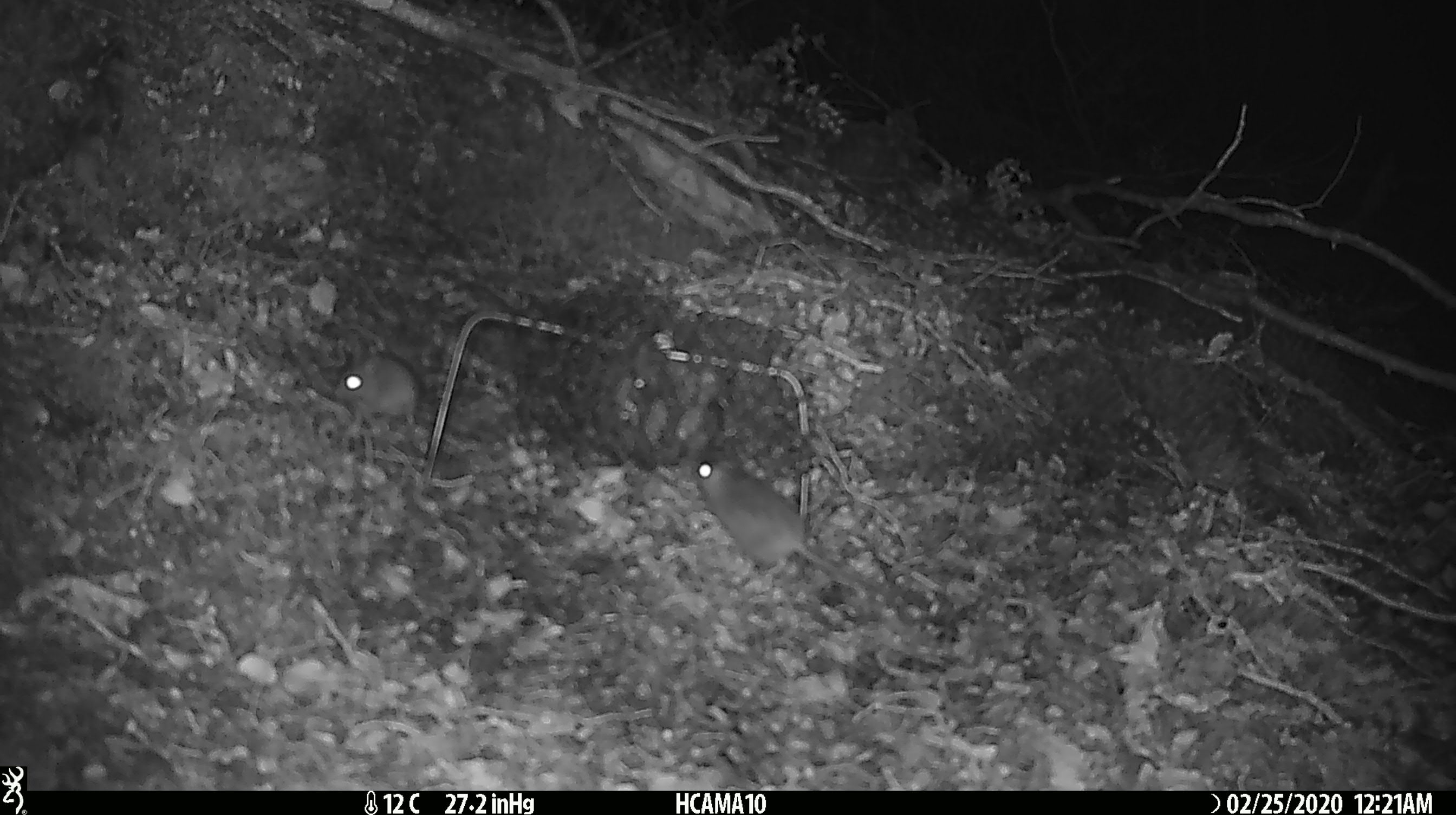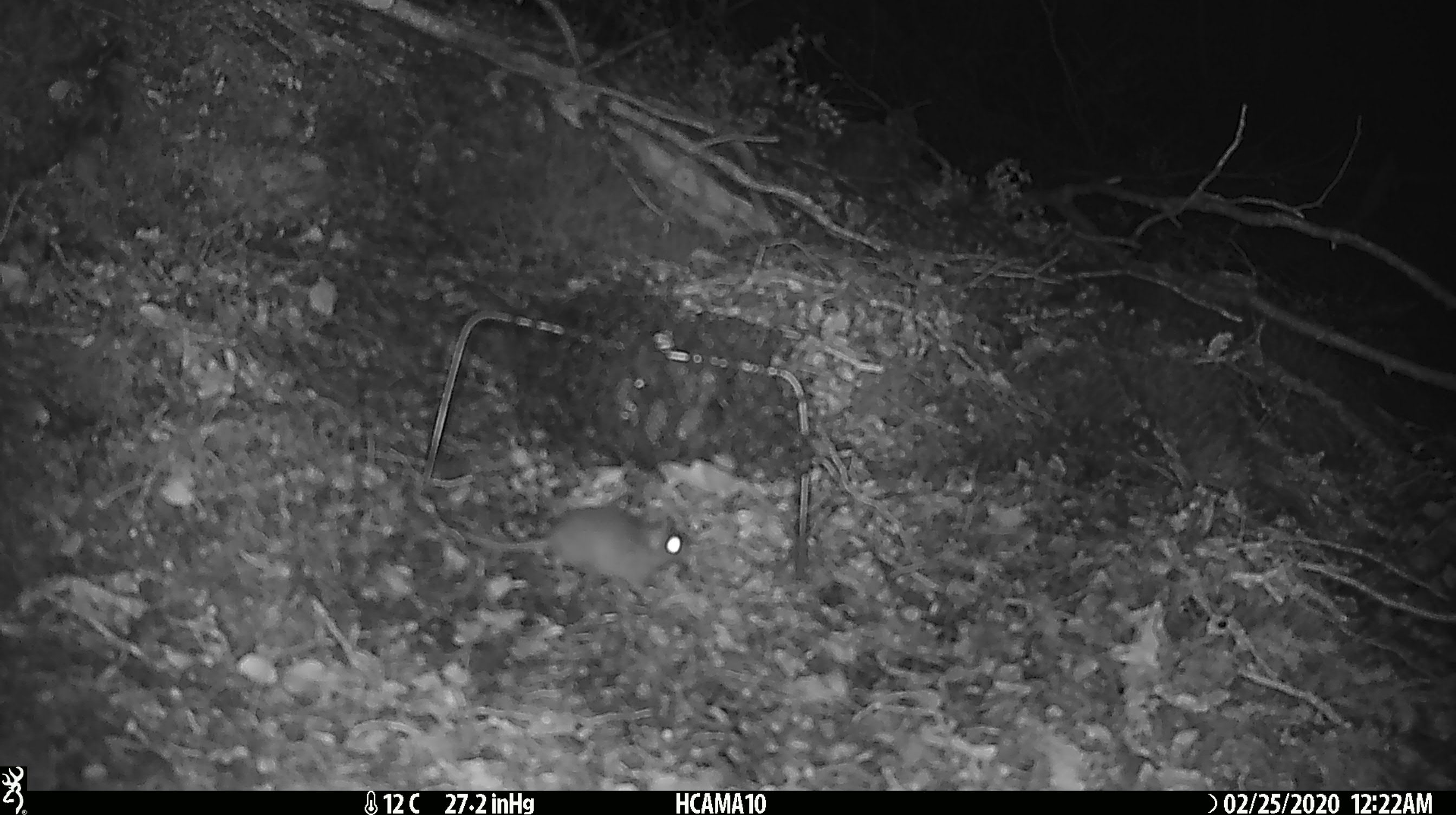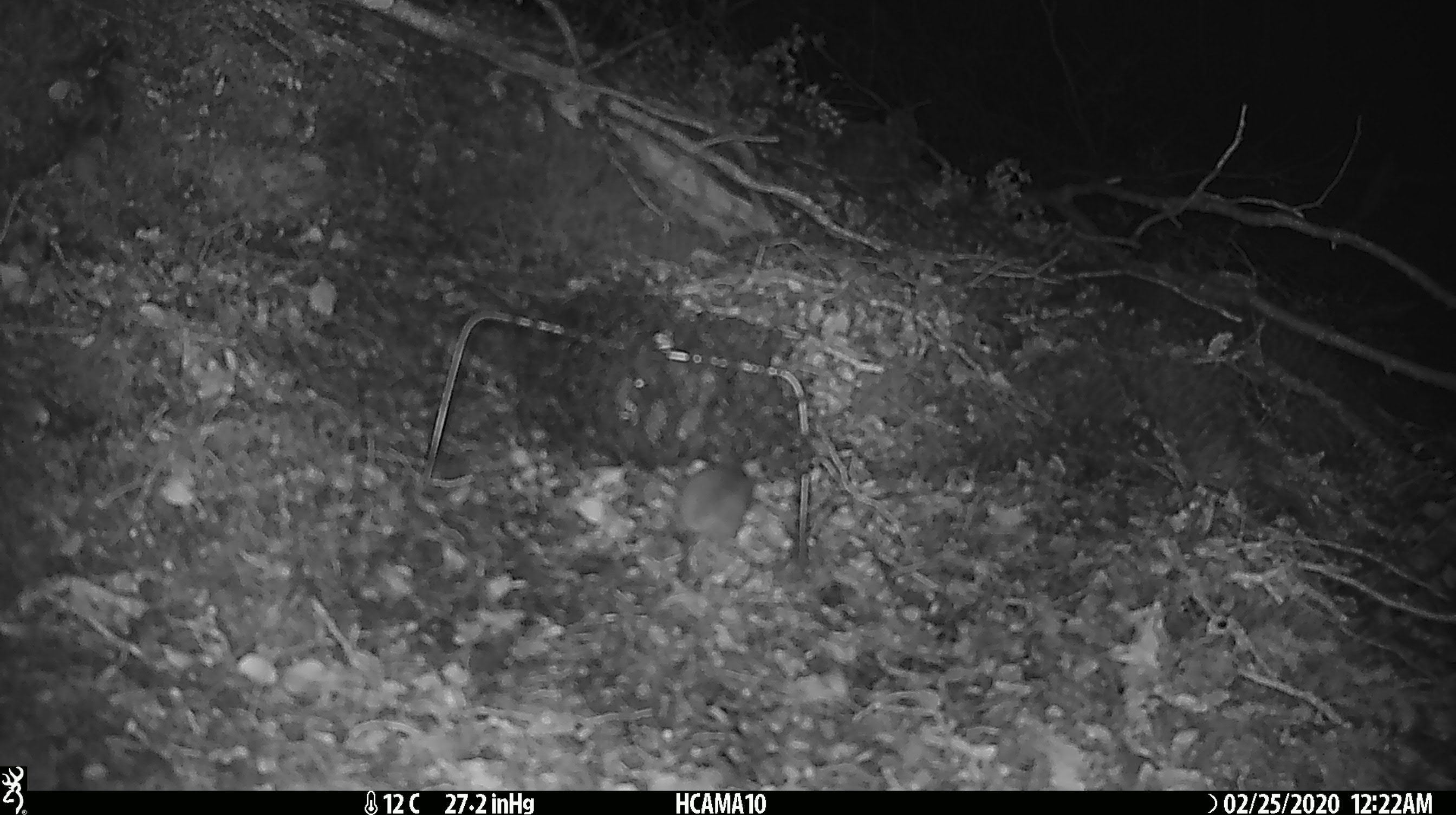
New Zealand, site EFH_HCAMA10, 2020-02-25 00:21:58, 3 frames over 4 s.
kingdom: Animalia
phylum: Chordata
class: Mammalia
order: Rodentia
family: Muridae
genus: Mus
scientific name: Mus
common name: mouse